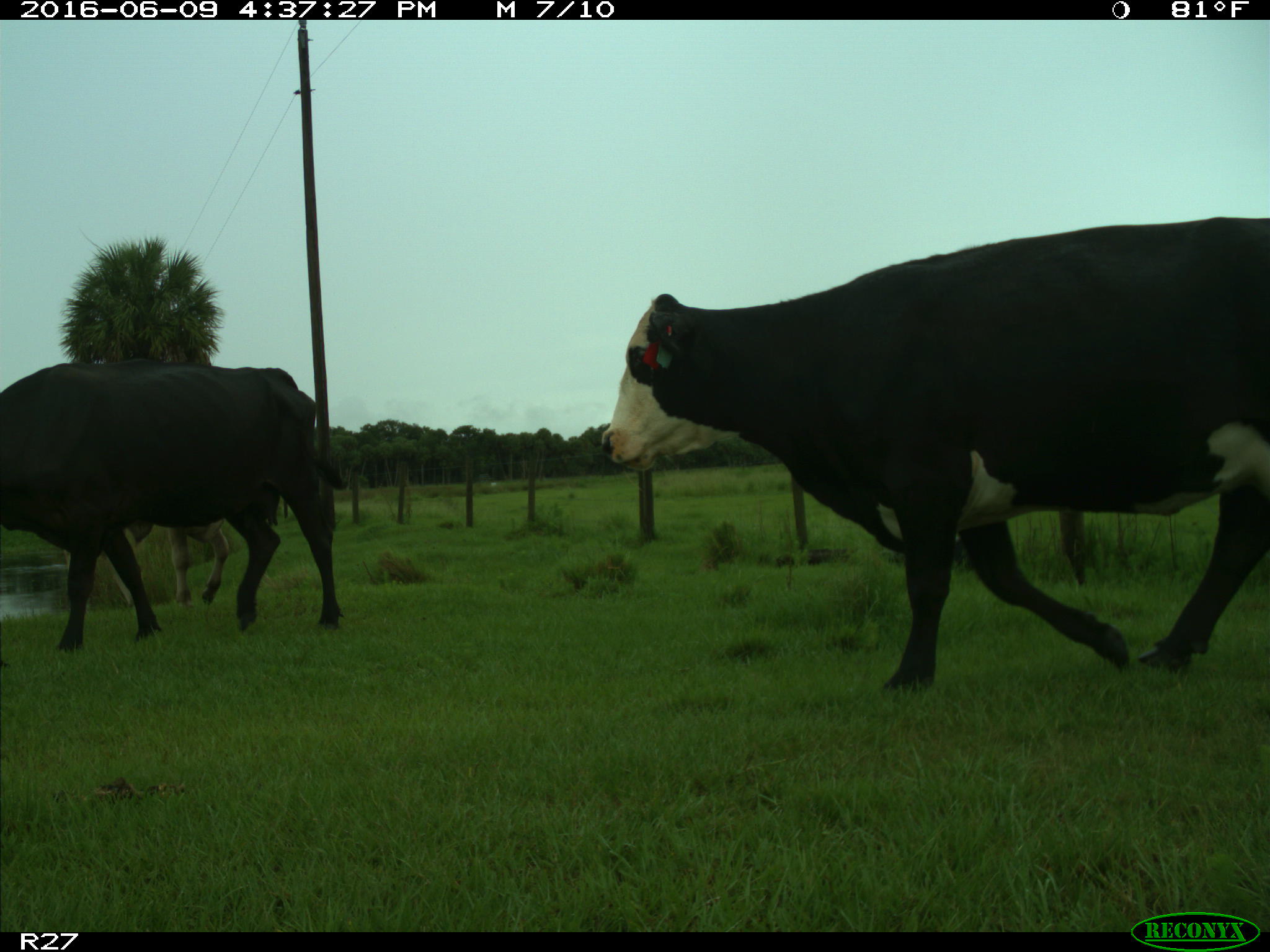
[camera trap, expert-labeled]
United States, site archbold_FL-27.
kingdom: Animalia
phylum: Chordata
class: Mammalia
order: Artiodactyla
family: Bovidae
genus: Bos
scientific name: Bos taurus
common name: domestic cow